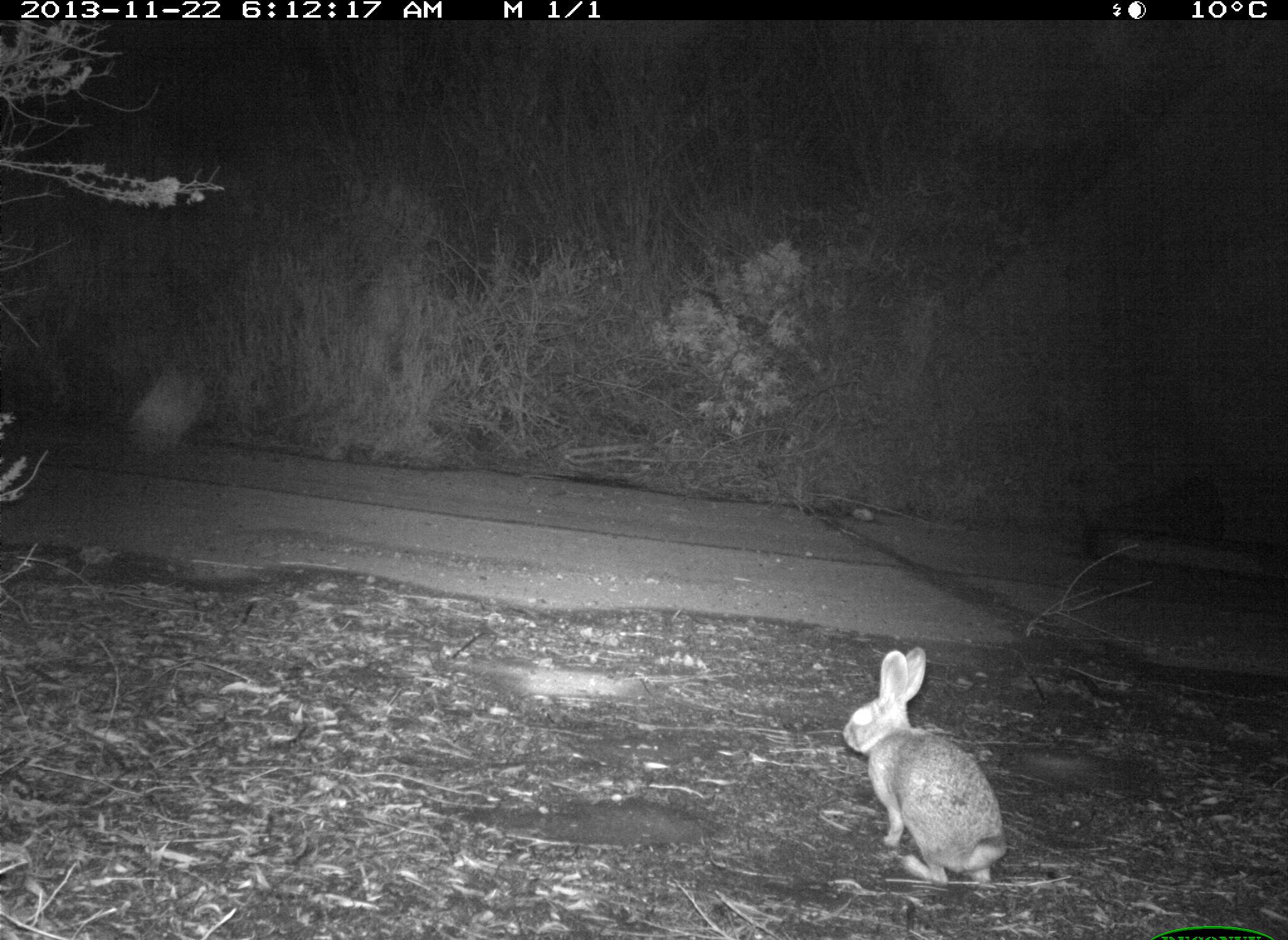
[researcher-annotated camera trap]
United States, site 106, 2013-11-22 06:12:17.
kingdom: Animalia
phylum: Chordata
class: Mammalia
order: Lagomorpha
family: Leporidae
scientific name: Leporidae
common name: rabbits and hares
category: rabbit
Rabbit (rabbits and hares) (Leporidae).